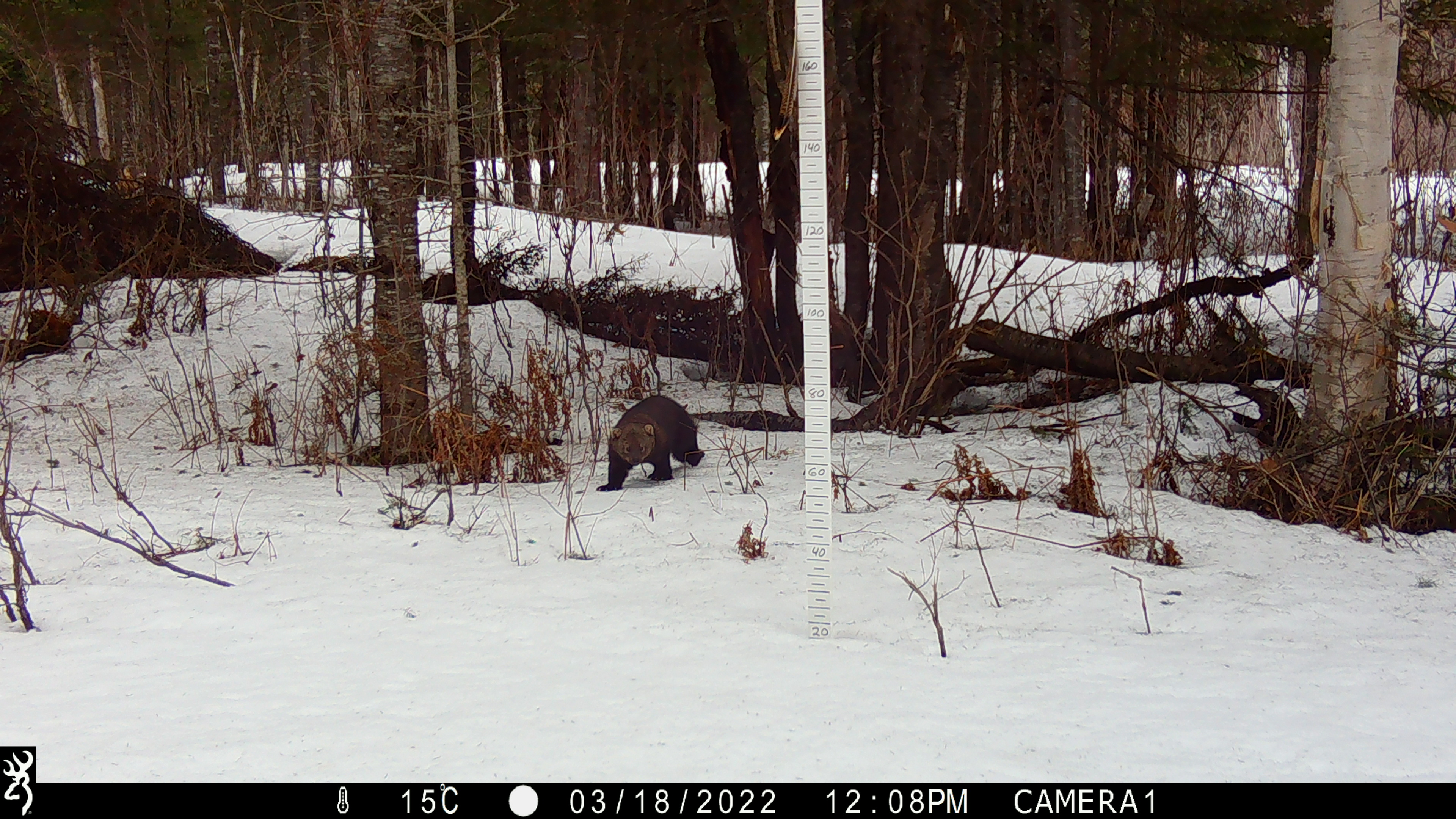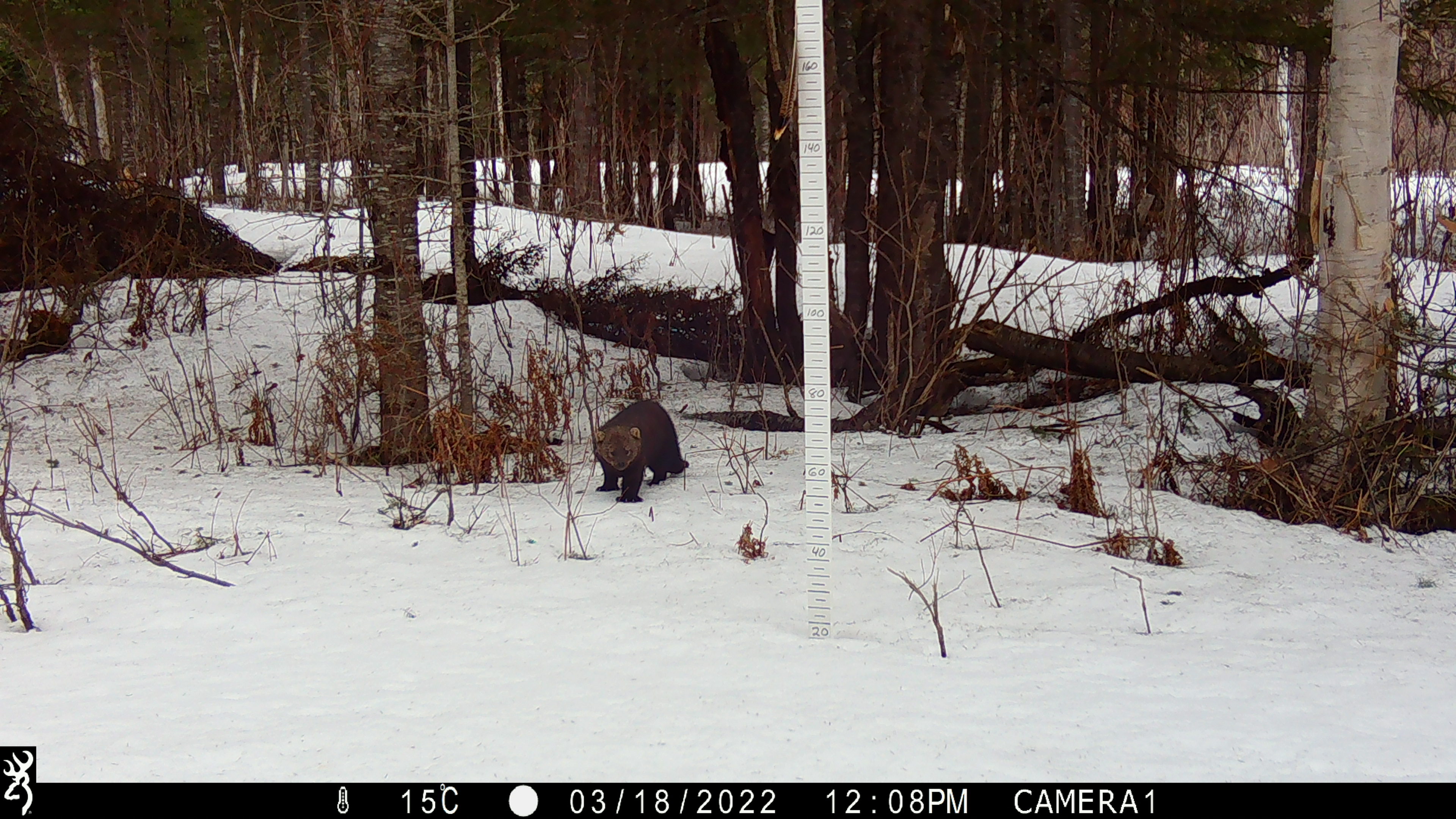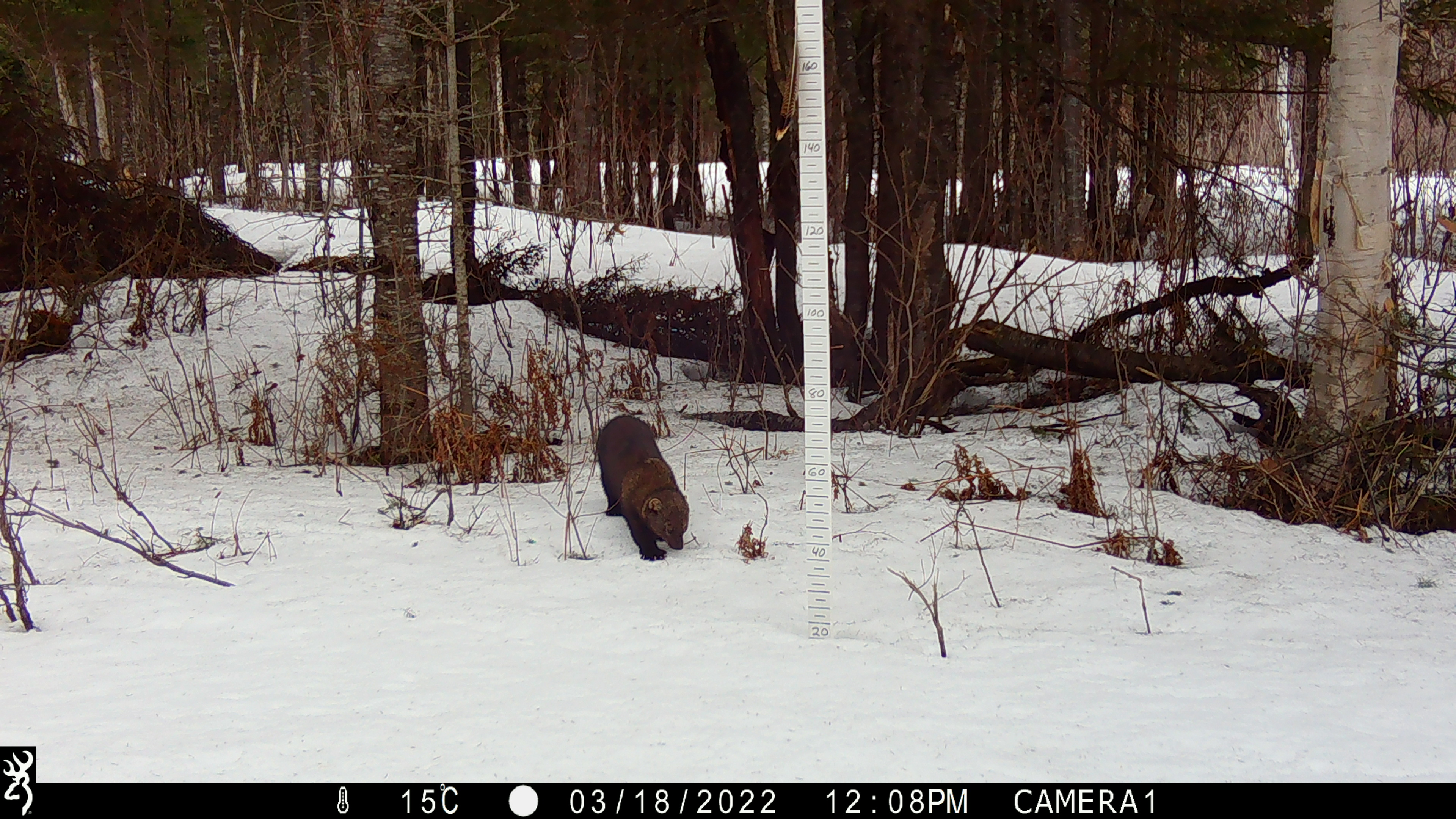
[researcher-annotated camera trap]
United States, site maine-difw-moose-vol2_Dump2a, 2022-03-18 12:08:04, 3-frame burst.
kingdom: Animalia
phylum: Chordata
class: Mammalia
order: Carnivora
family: Mustelidae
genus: Pekania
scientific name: Pekania pennanti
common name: fisher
Fisher (Pekania pennanti).